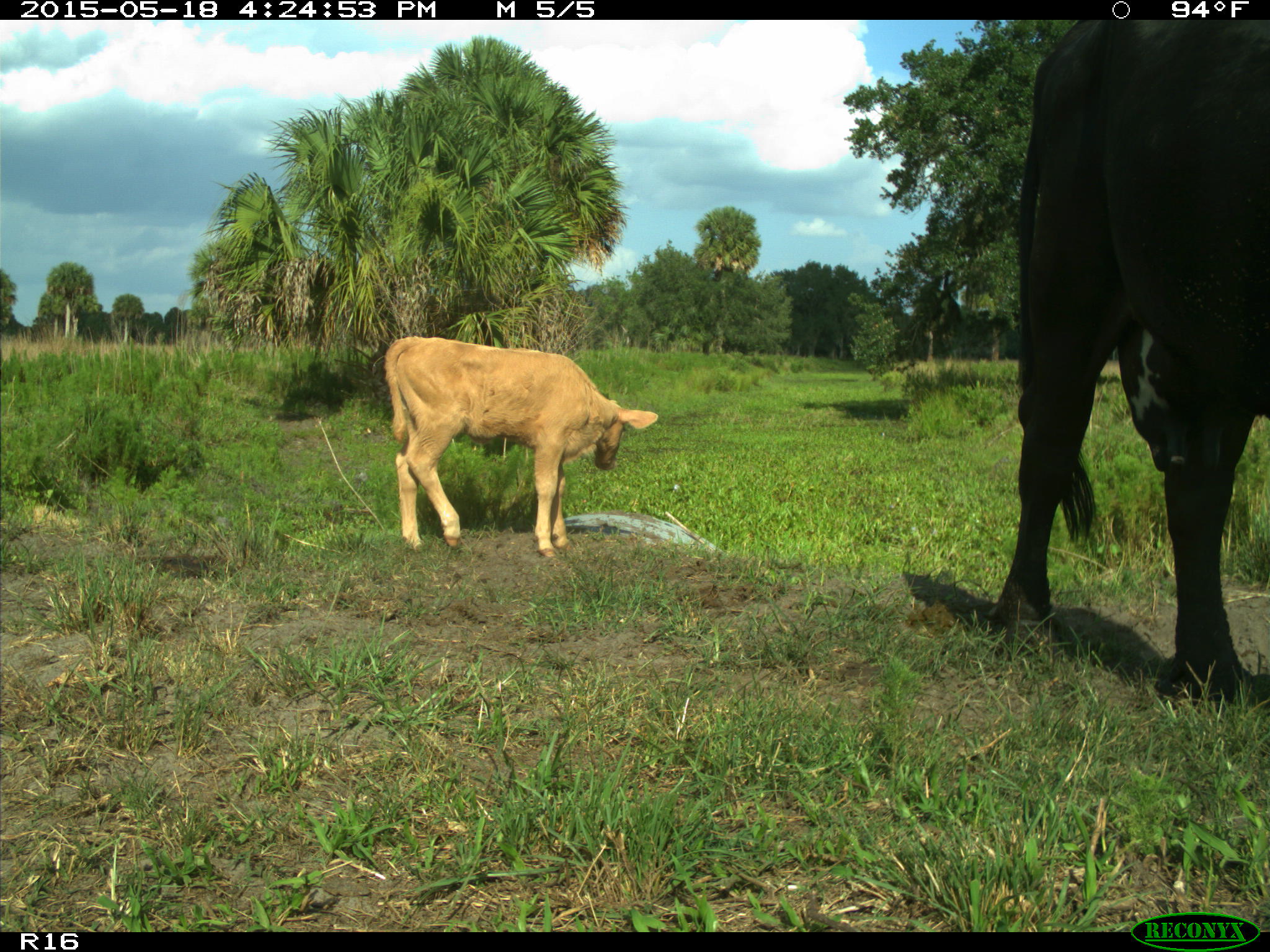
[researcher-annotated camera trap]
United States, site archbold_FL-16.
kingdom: Animalia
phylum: Chordata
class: Mammalia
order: Artiodactyla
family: Bovidae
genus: Bos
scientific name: Bos taurus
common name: domestic cow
Bos taurus (domestic cow).